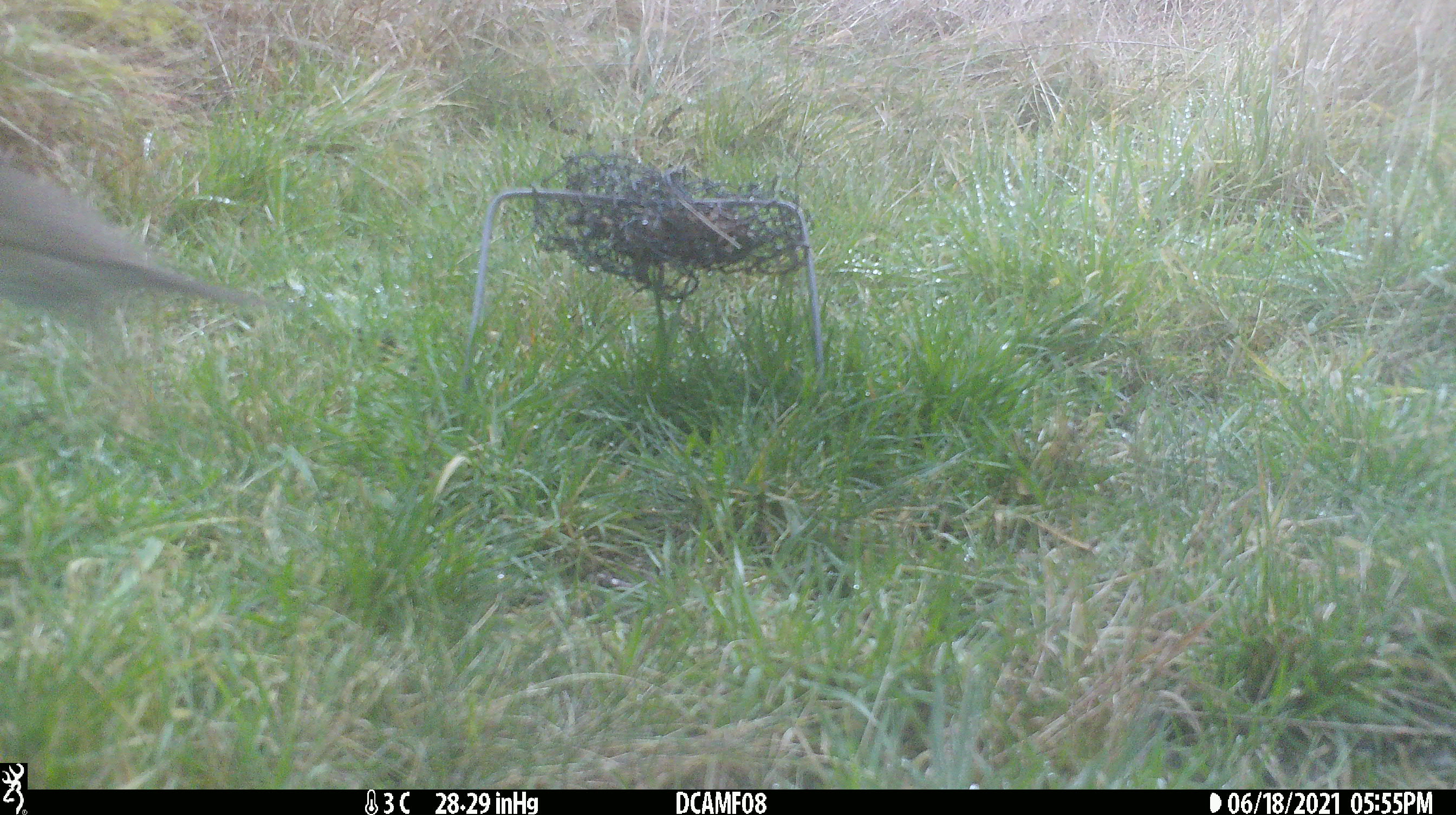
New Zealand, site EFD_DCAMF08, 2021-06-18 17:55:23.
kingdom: Animalia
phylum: Chordata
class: Aves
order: Passeriformes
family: Turdidae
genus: Turdus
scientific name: Turdus philomelos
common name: song thrush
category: thrush